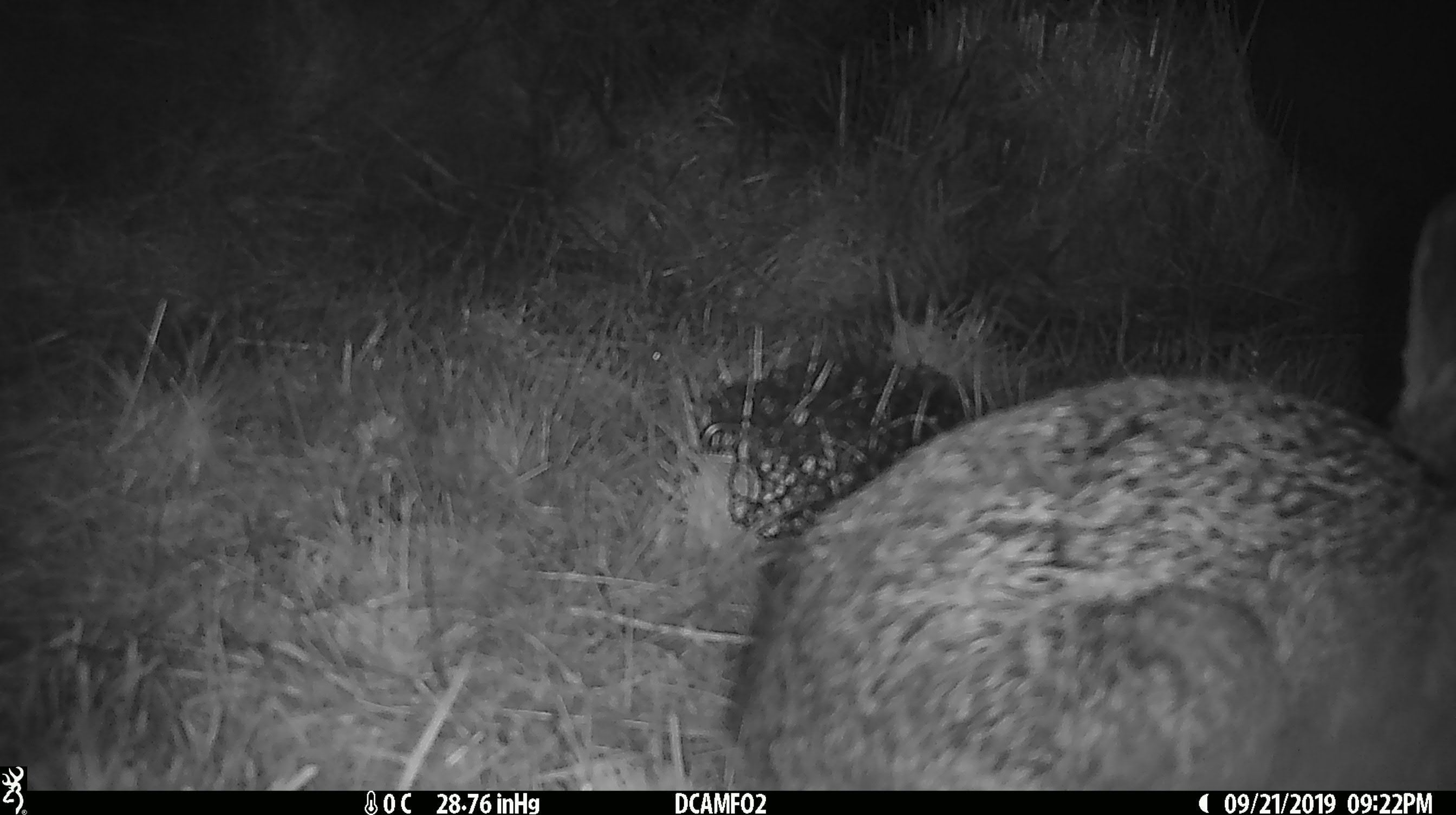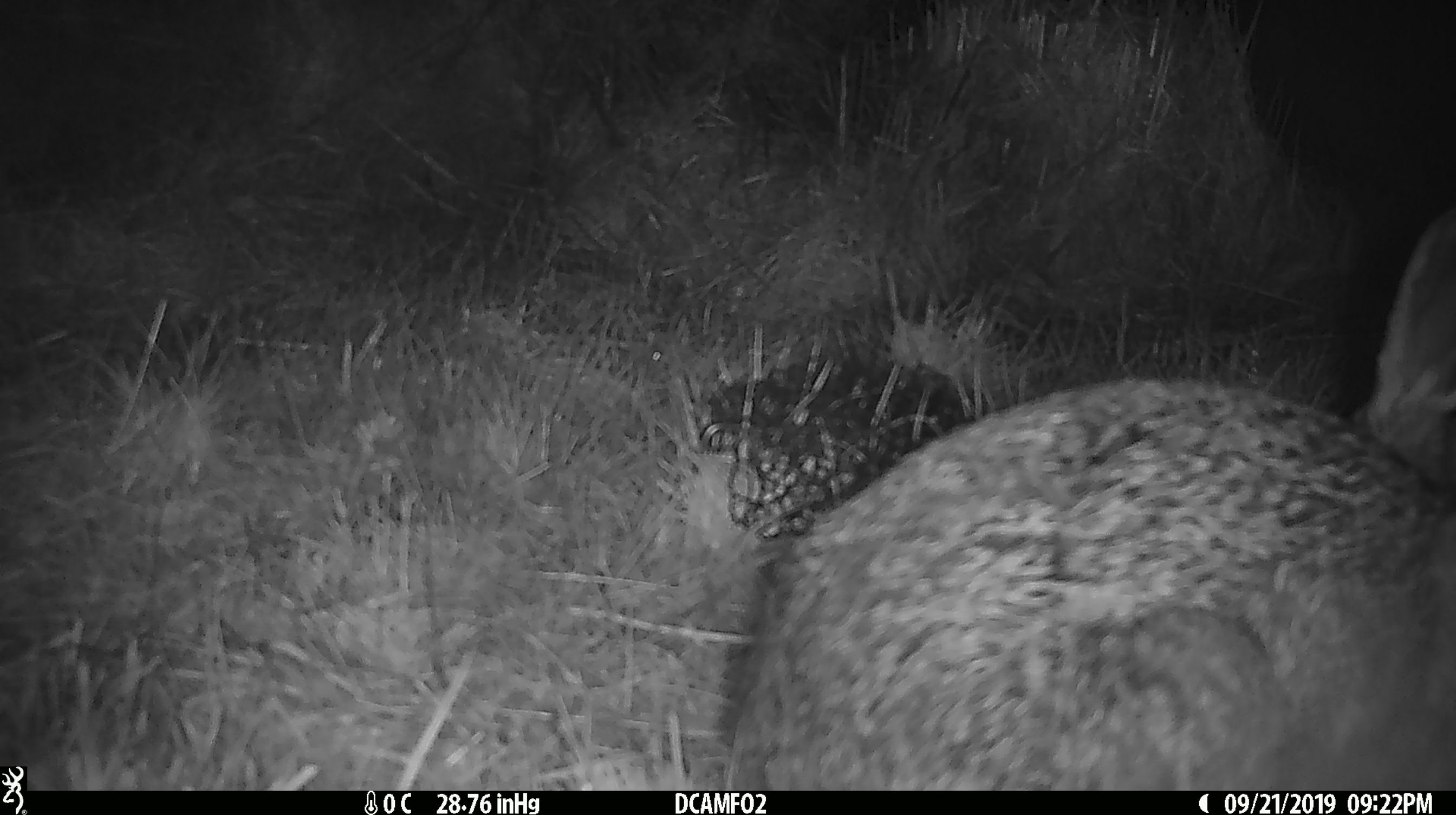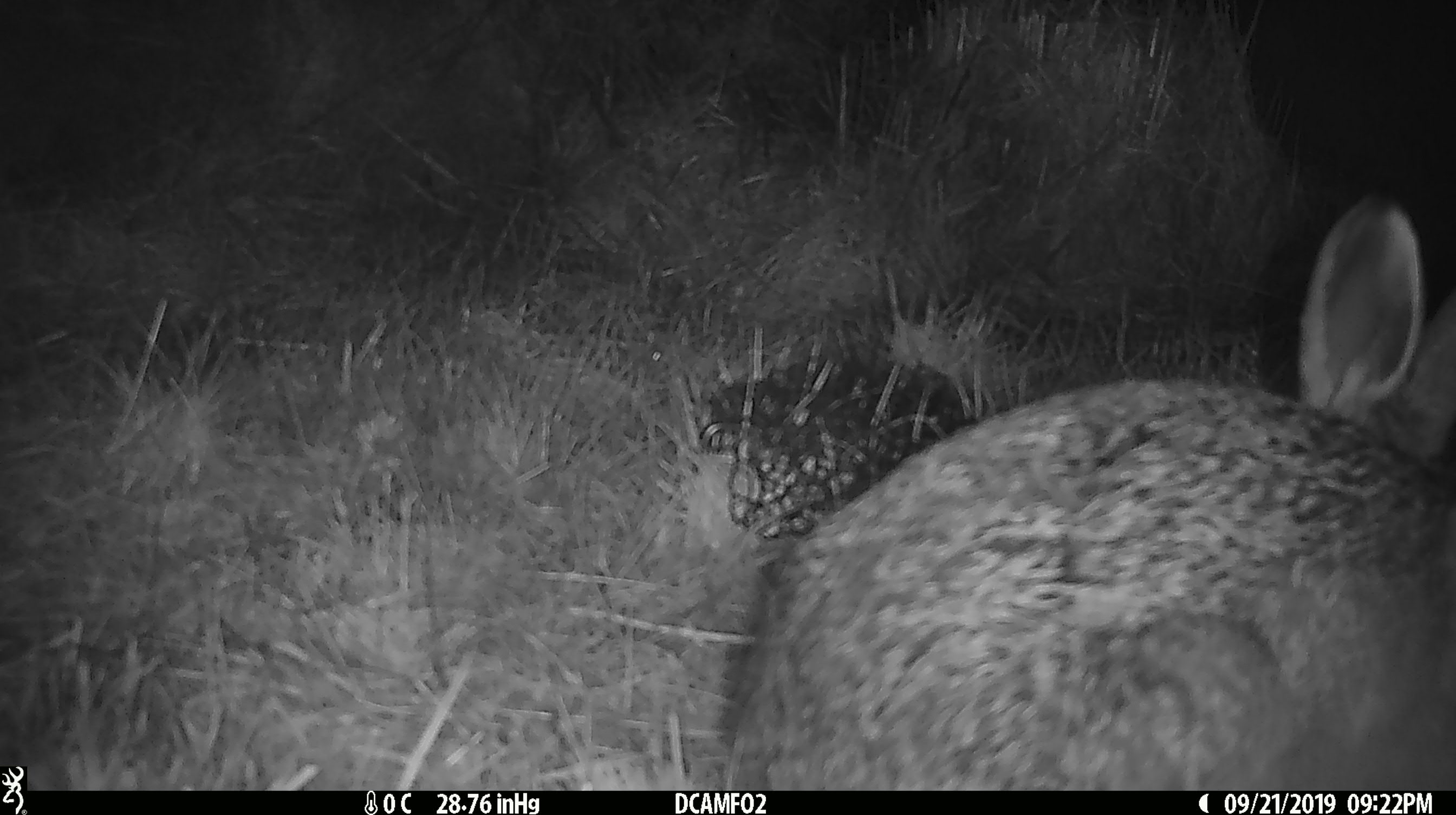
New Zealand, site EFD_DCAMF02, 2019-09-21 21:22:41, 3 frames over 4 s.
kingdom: Animalia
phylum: Chordata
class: Mammalia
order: Lagomorpha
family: Leporidae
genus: Lepus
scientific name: Lepus europaeus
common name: brown hare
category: hare